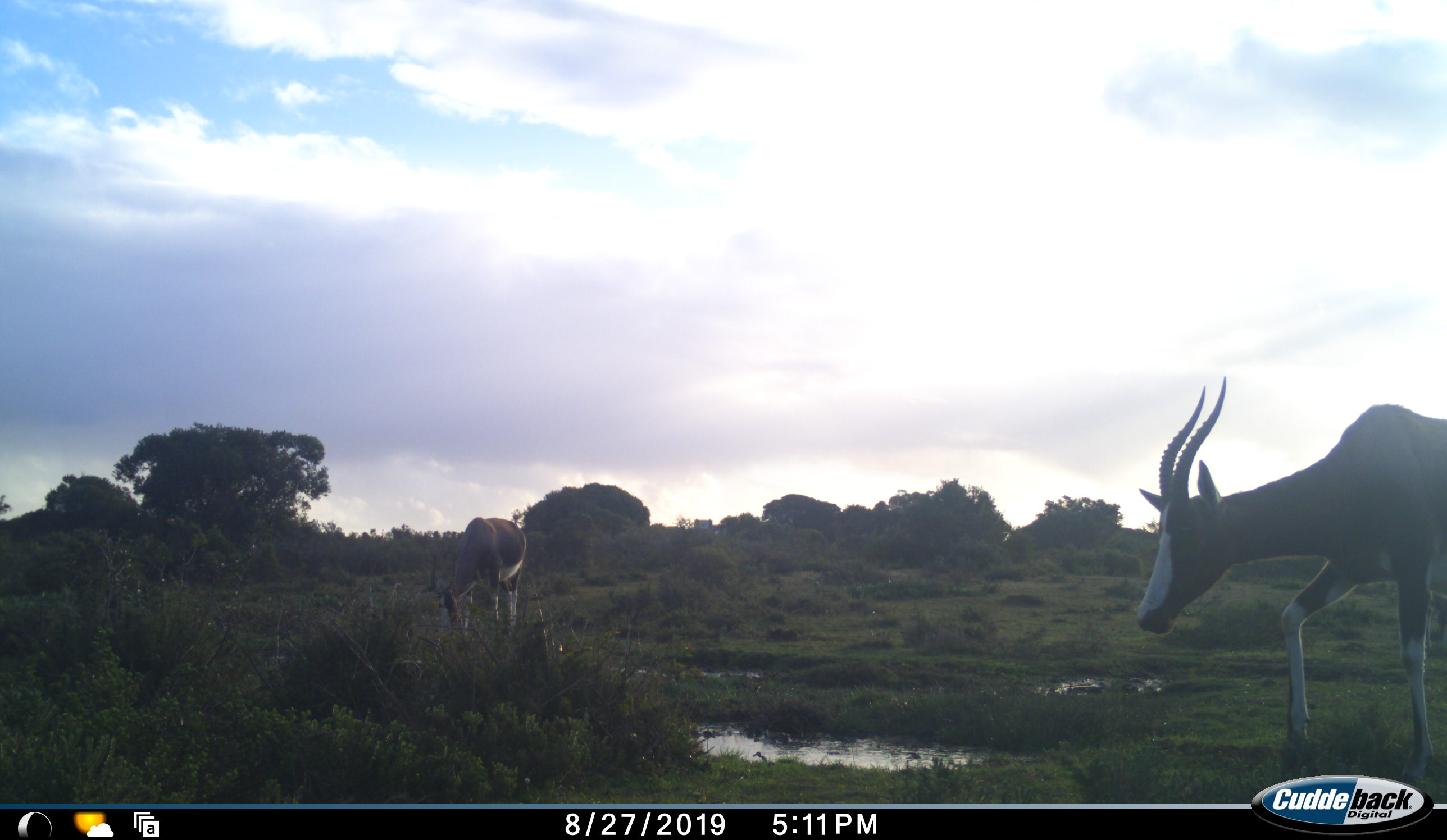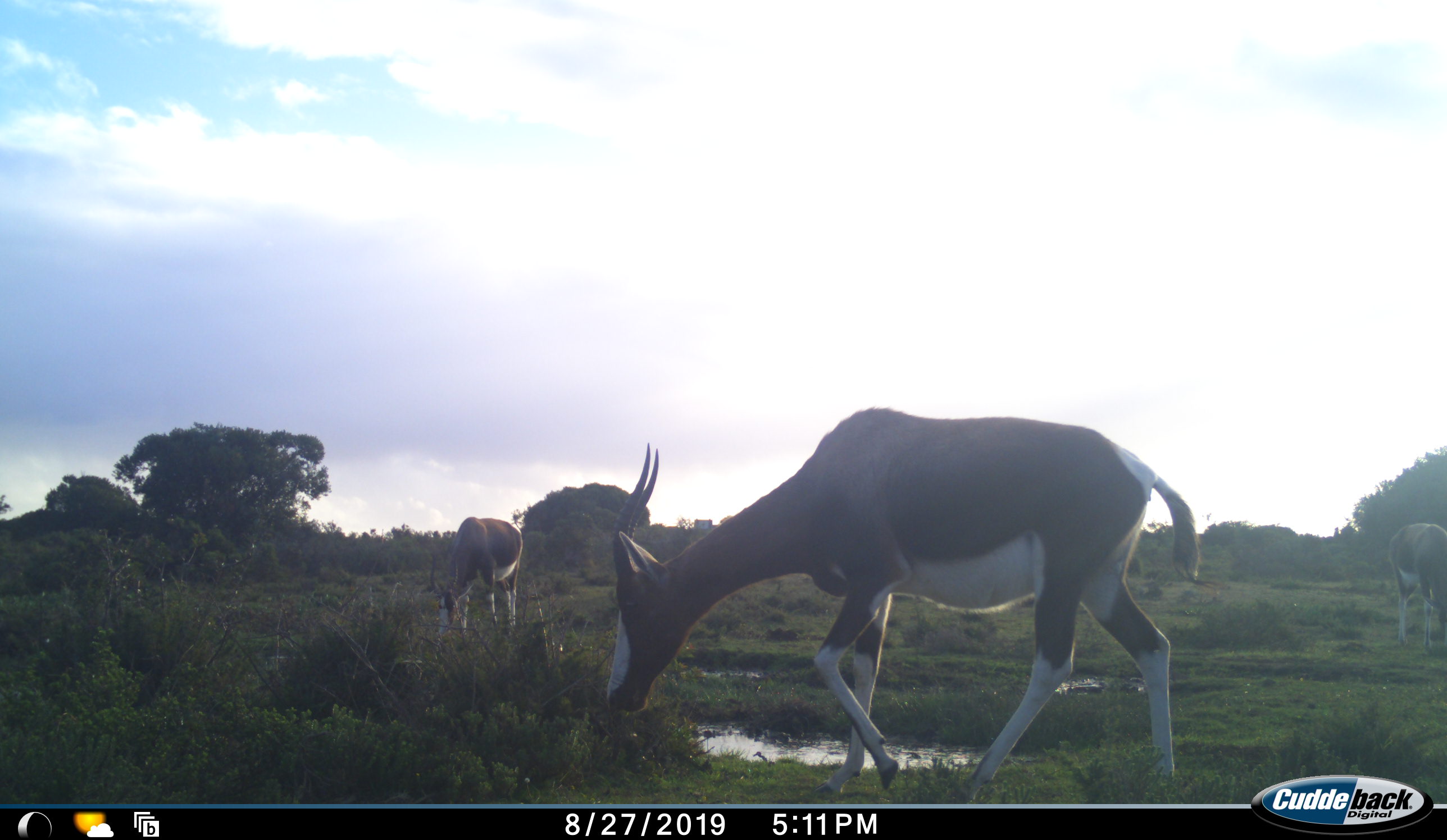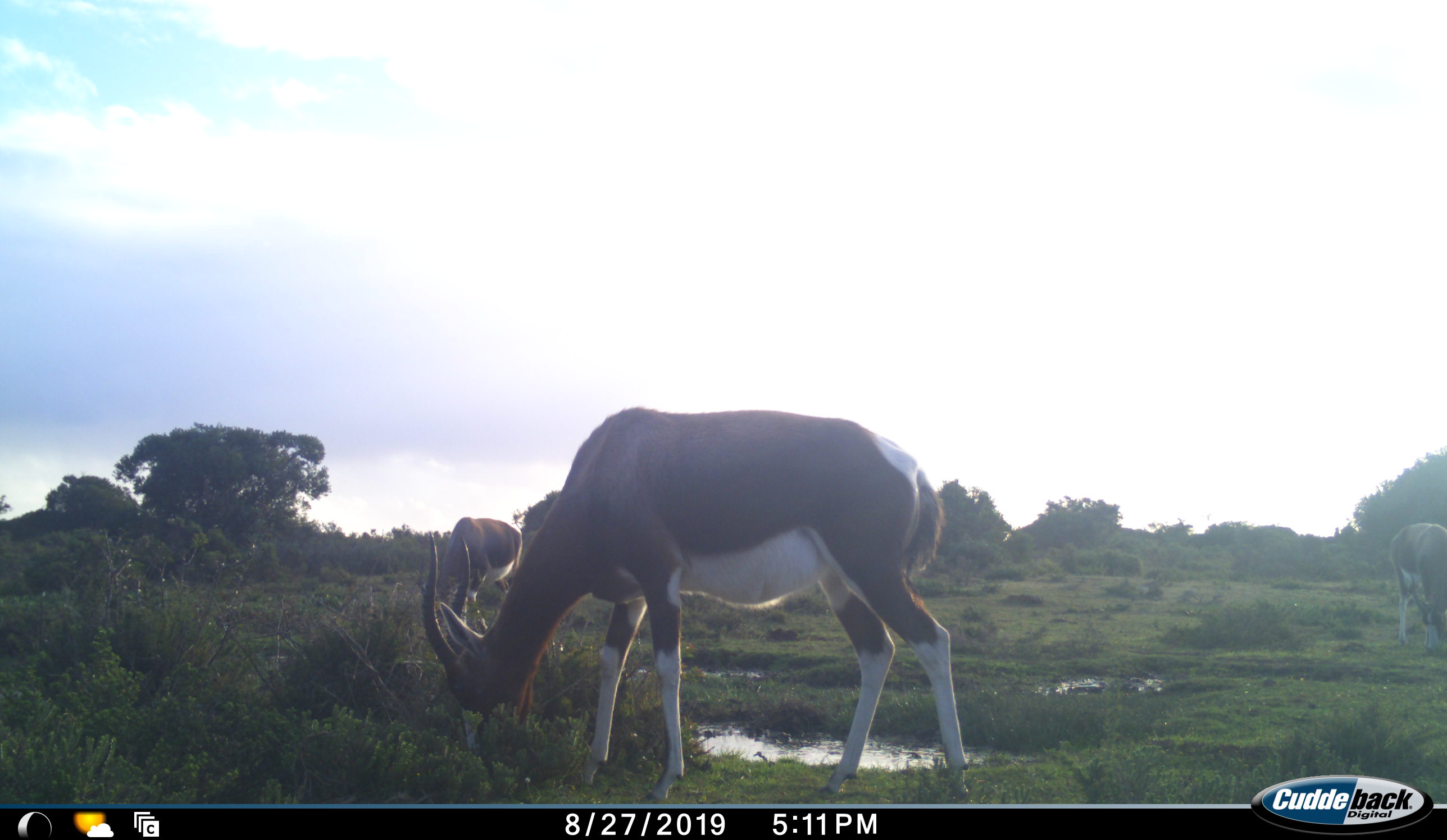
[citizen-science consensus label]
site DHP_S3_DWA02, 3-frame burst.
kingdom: Animalia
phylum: Chordata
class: Mammalia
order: Artiodactyla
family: Bovidae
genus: Damaliscus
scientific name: Damaliscus pygargus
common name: bontebok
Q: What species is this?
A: Bontebok (Damaliscus pygargus).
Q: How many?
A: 2.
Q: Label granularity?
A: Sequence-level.